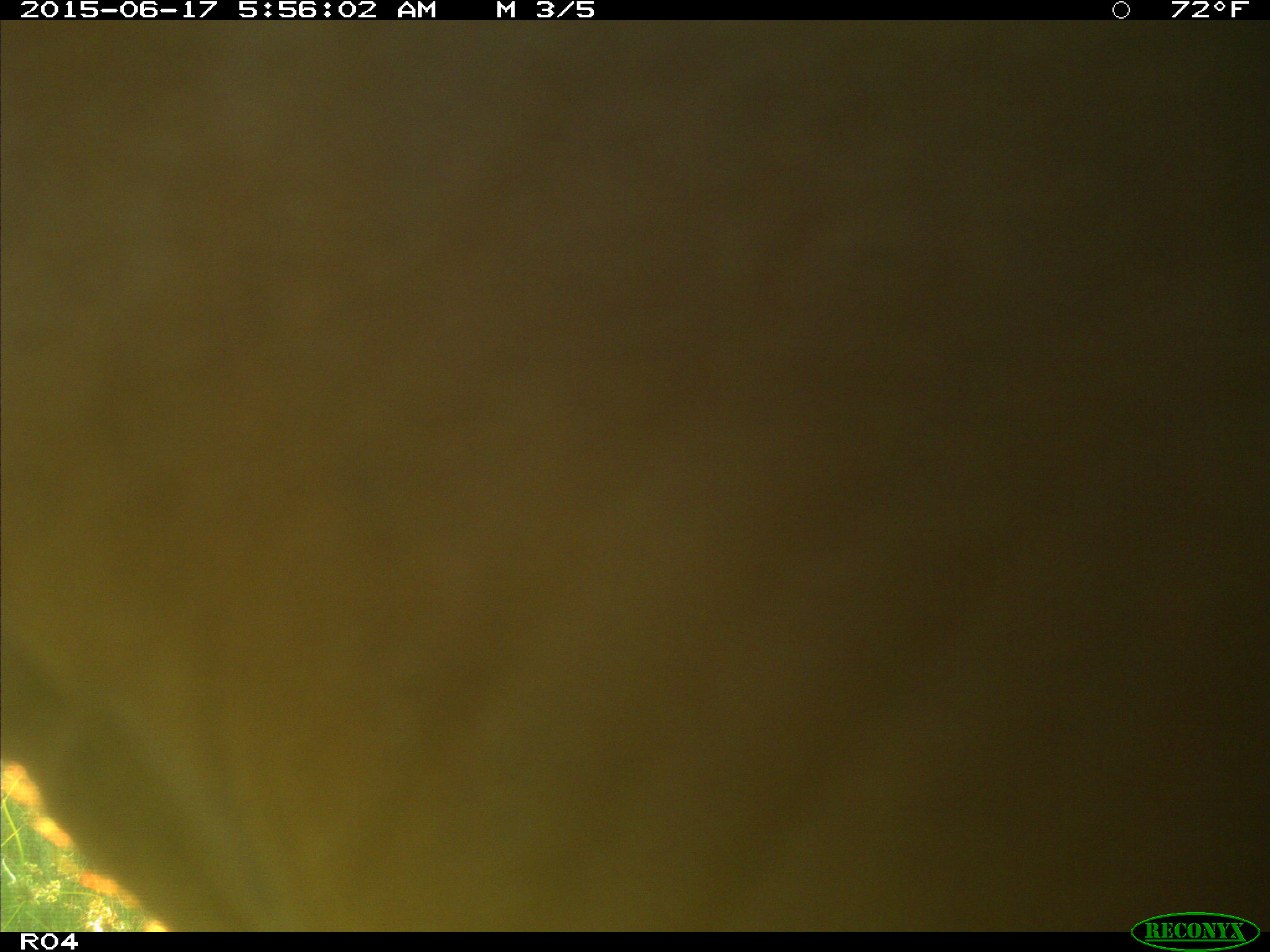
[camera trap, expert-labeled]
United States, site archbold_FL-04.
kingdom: Animalia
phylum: Chordata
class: Mammalia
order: Artiodactyla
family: Bovidae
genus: Bos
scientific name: Bos taurus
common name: domestic cow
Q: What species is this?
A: Bos taurus (domestic cow).